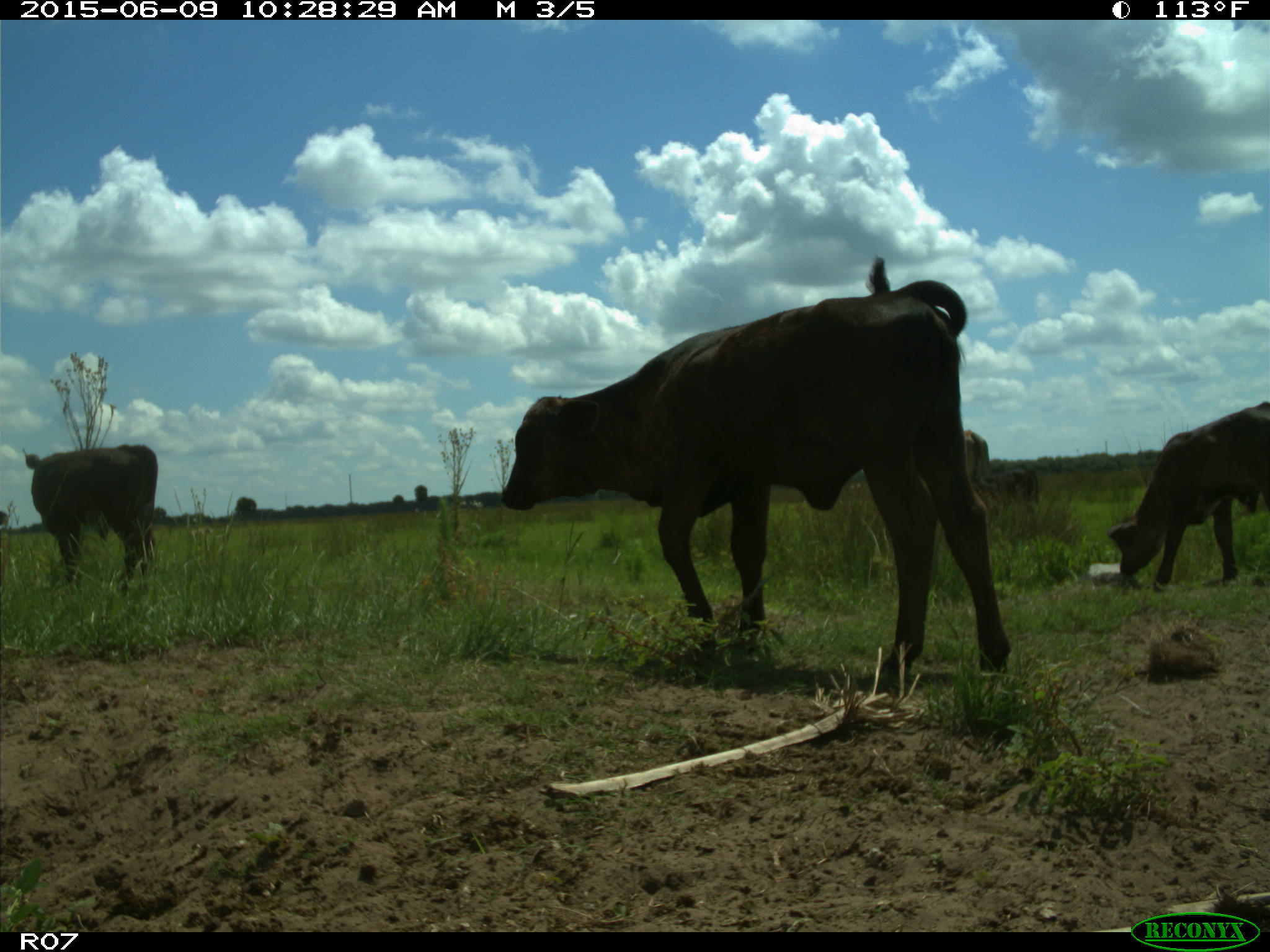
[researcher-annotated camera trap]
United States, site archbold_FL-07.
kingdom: Animalia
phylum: Chordata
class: Mammalia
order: Artiodactyla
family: Bovidae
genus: Bos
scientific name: Bos taurus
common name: domestic cow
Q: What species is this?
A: Bos taurus (domestic cow).